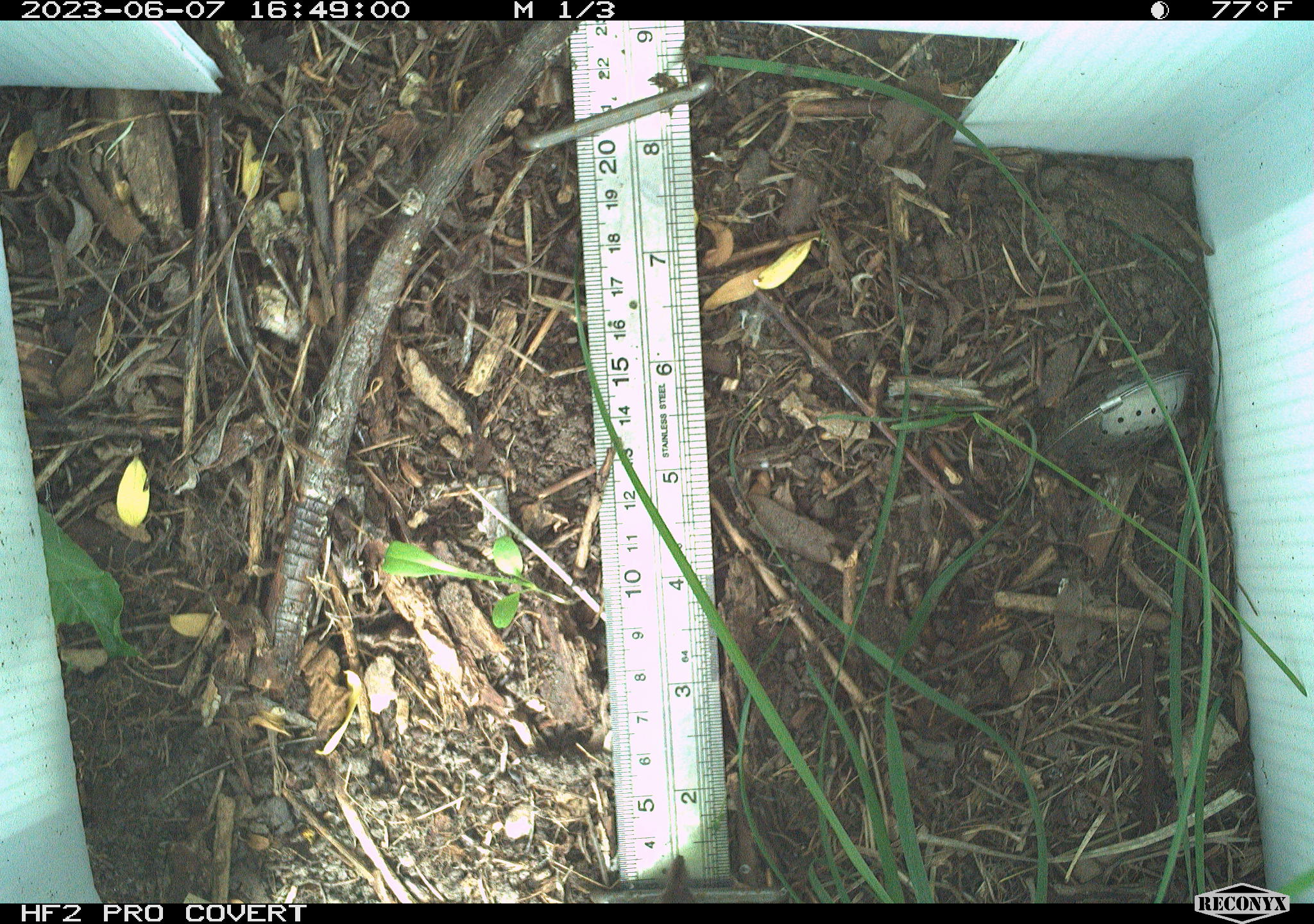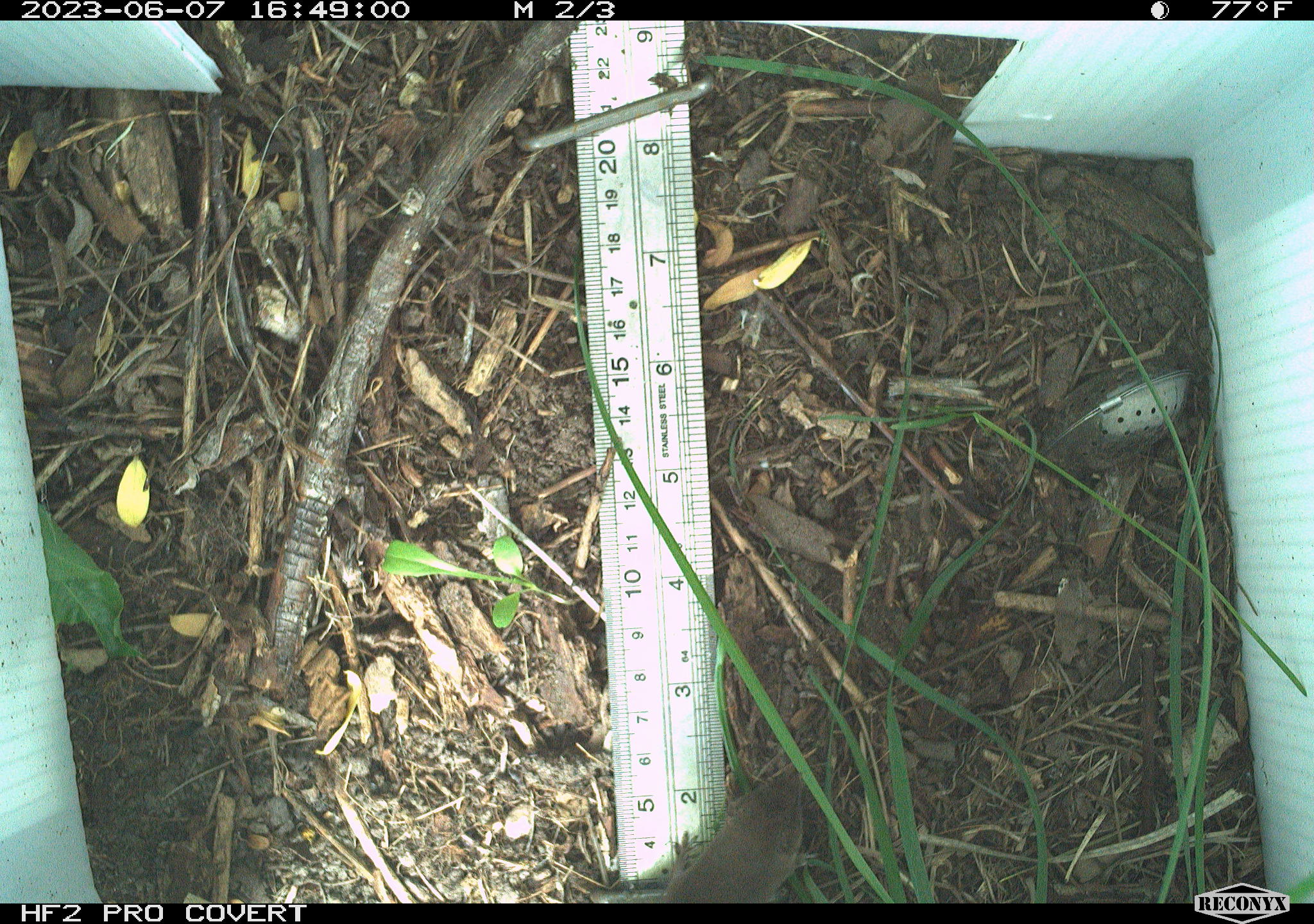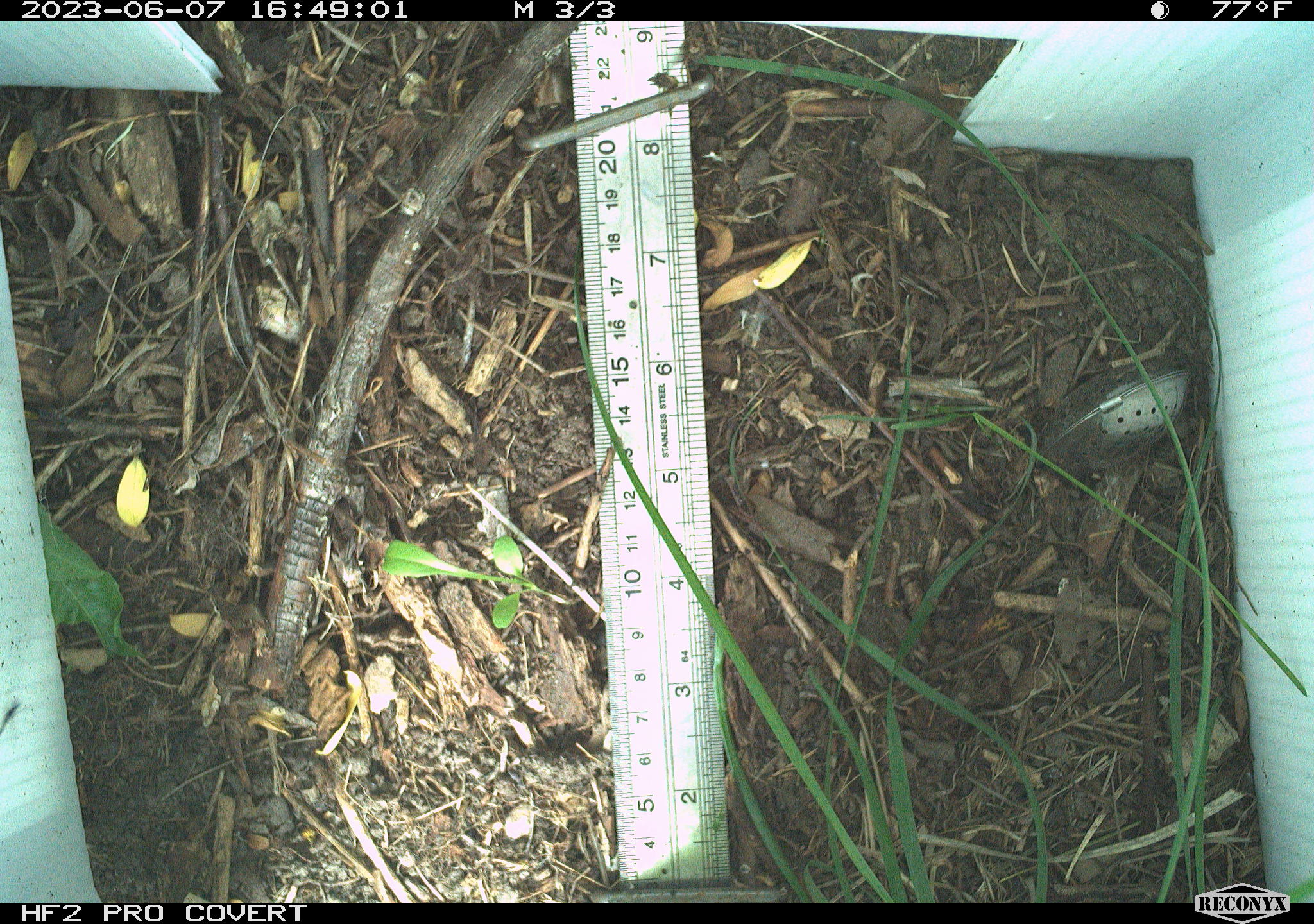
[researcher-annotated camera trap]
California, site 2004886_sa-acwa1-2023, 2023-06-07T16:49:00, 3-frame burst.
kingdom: Animalia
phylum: Chordata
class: Mammalia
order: Eulipotyphla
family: Soricidae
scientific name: Soricidae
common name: shrews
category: soricidae family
Soricidae family (shrews) (Soricidae).